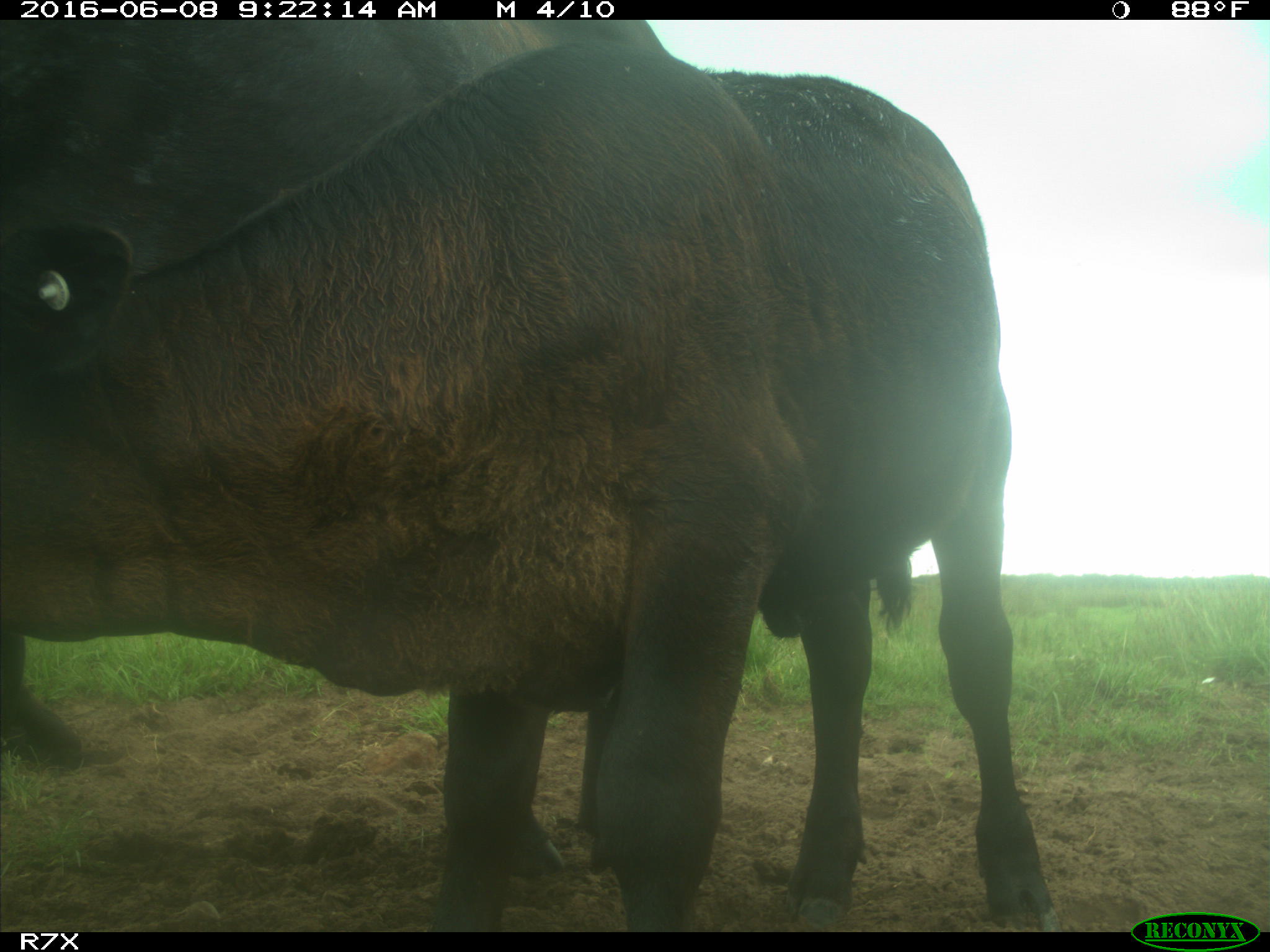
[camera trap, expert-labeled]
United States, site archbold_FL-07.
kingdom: Animalia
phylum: Chordata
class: Mammalia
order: Artiodactyla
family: Bovidae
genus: Bos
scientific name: Bos taurus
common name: domestic cow